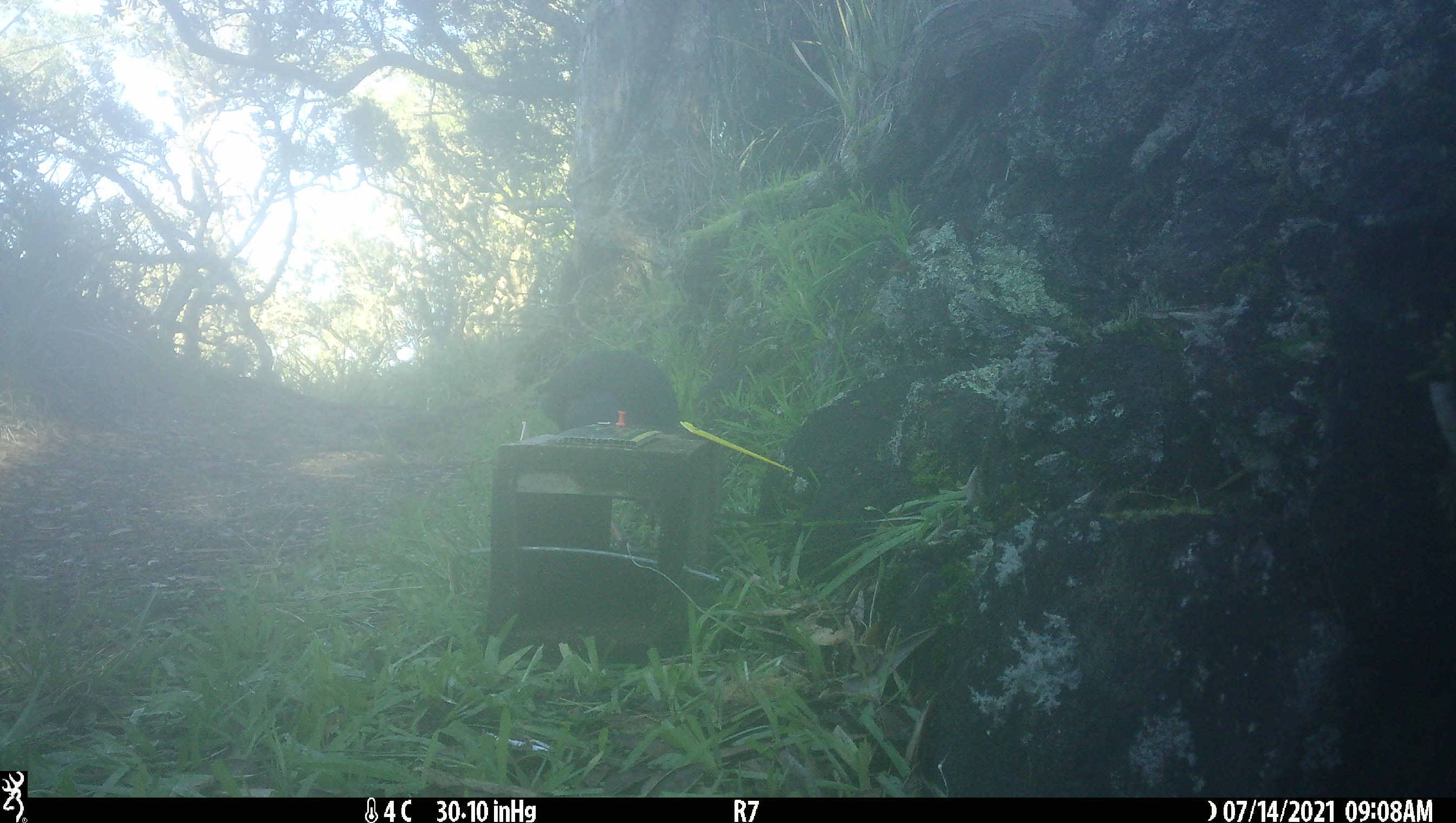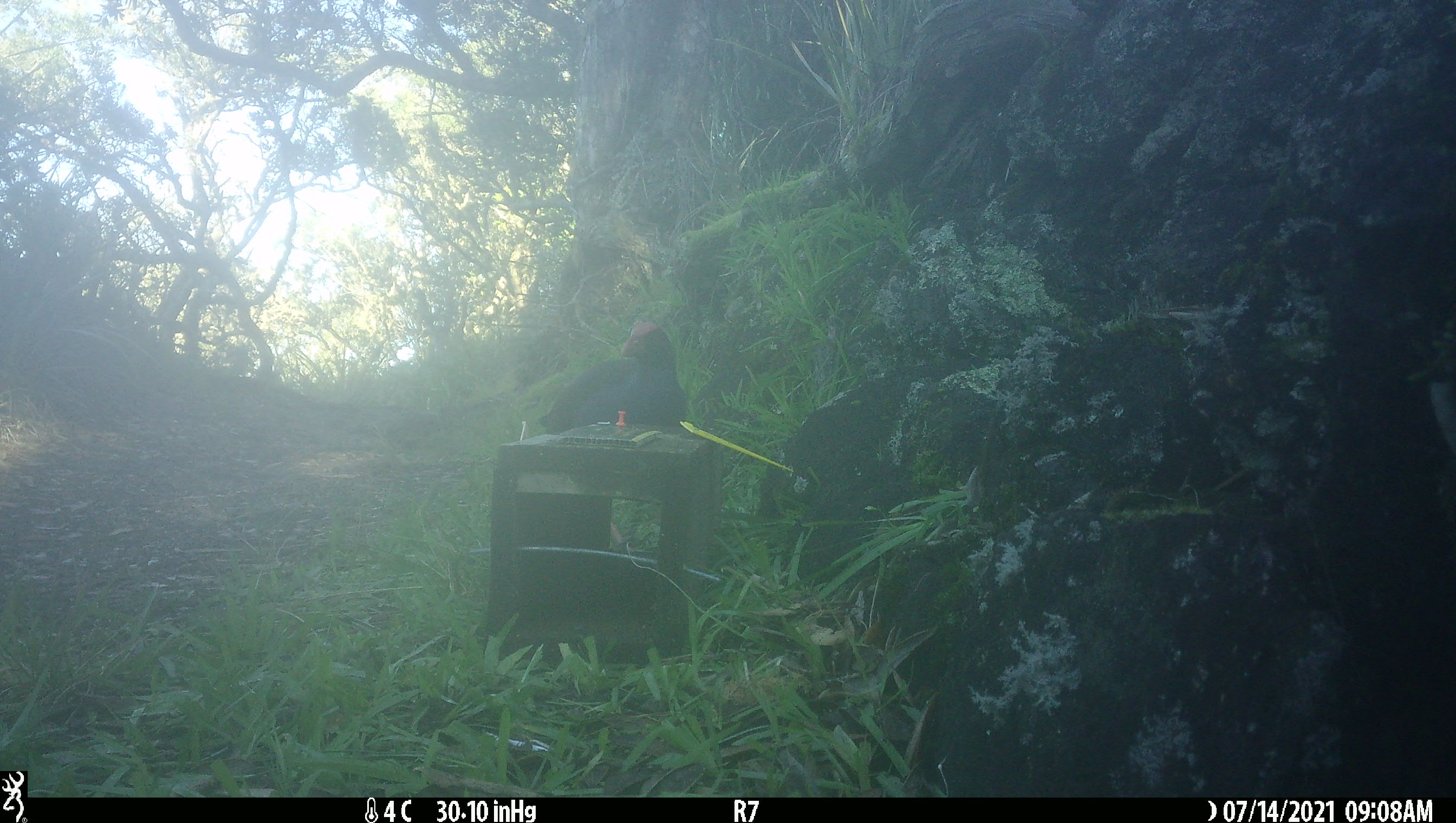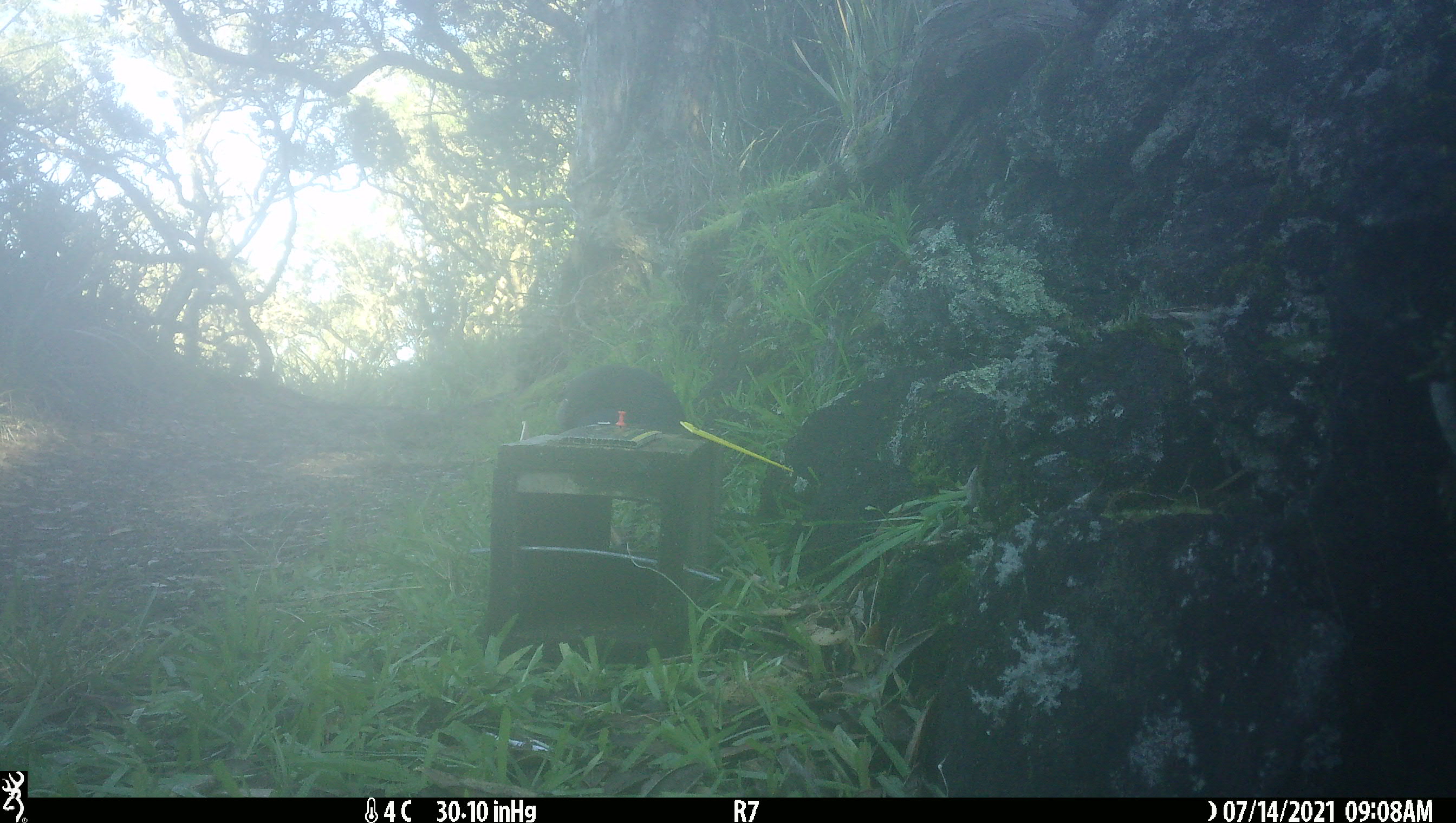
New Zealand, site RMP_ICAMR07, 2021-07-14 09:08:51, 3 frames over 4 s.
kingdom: Animalia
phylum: Chordata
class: Aves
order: Gruiformes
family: Rallidae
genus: Porphyrio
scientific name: Porphyrio melanotus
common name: australasian swamphen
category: pukeko